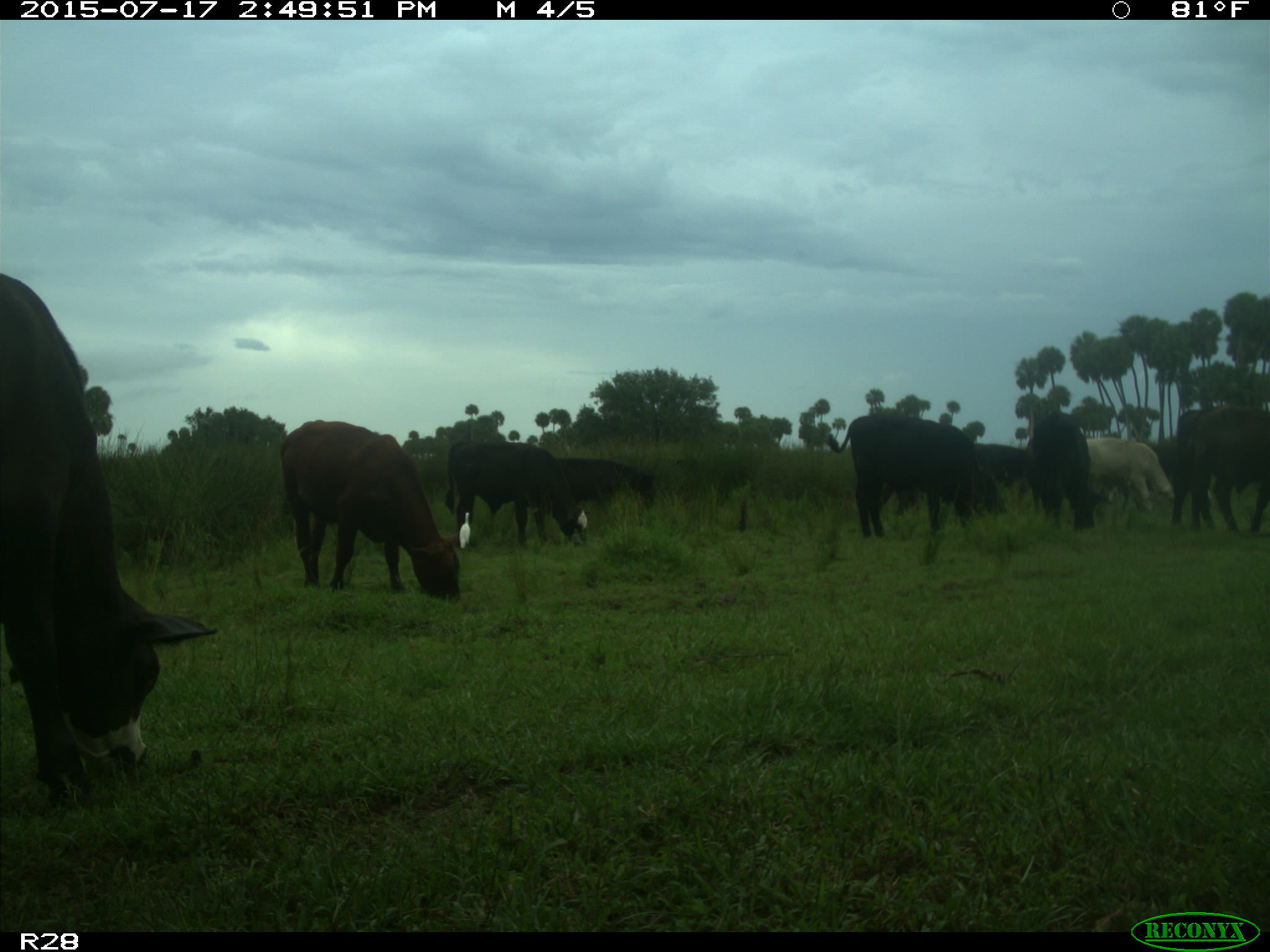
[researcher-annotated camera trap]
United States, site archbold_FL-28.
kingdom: Animalia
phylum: Chordata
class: Mammalia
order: Artiodactyla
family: Bovidae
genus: Bos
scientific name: Bos taurus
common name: domestic cow